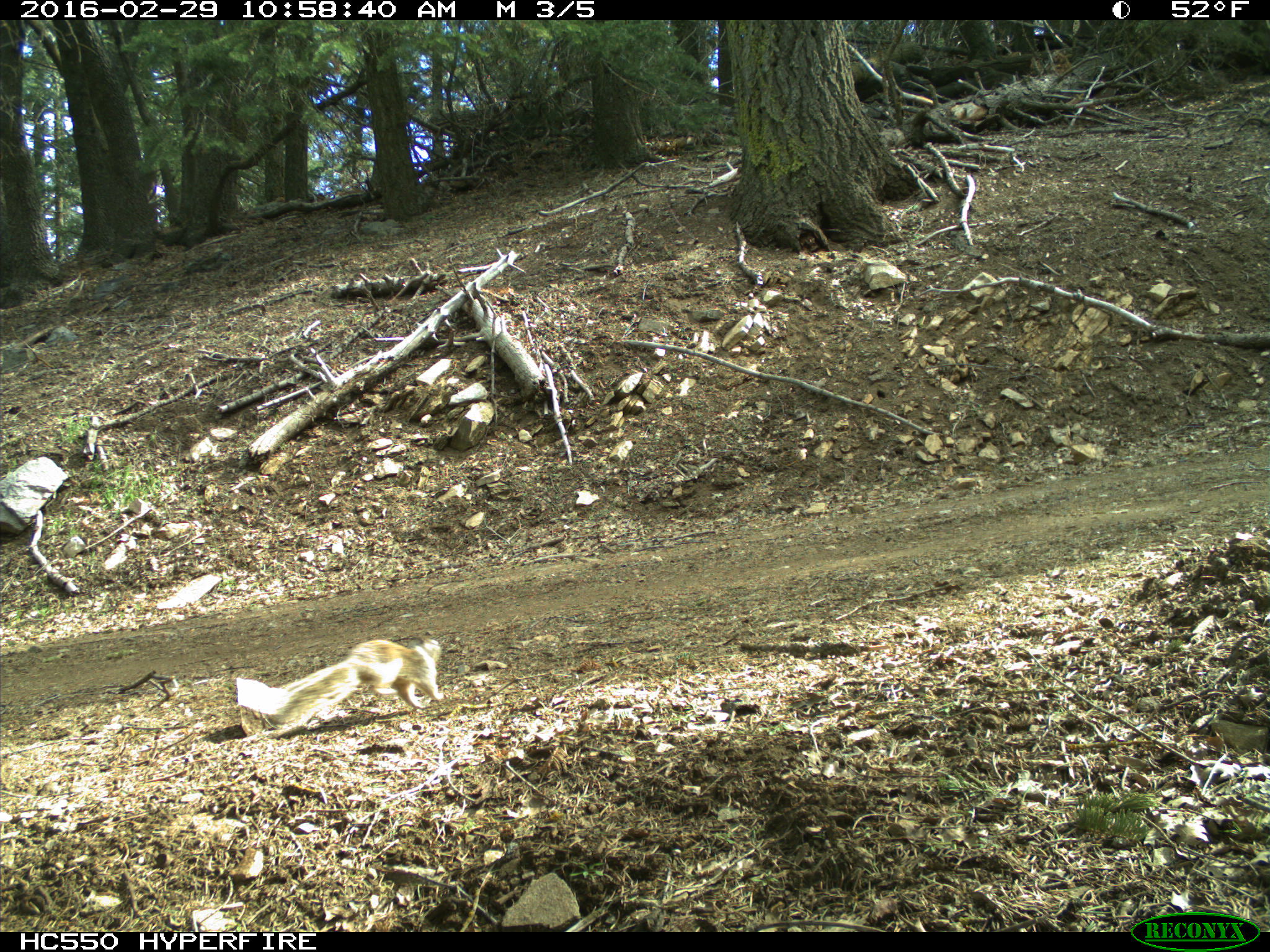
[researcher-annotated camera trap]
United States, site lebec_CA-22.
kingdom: Animalia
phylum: Chordata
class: Mammalia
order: Rodentia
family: Sciuridae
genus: Otospermophilus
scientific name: Otospermophilus beecheyi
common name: california ground squirrel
Otospermophilus beecheyi (california ground squirrel).